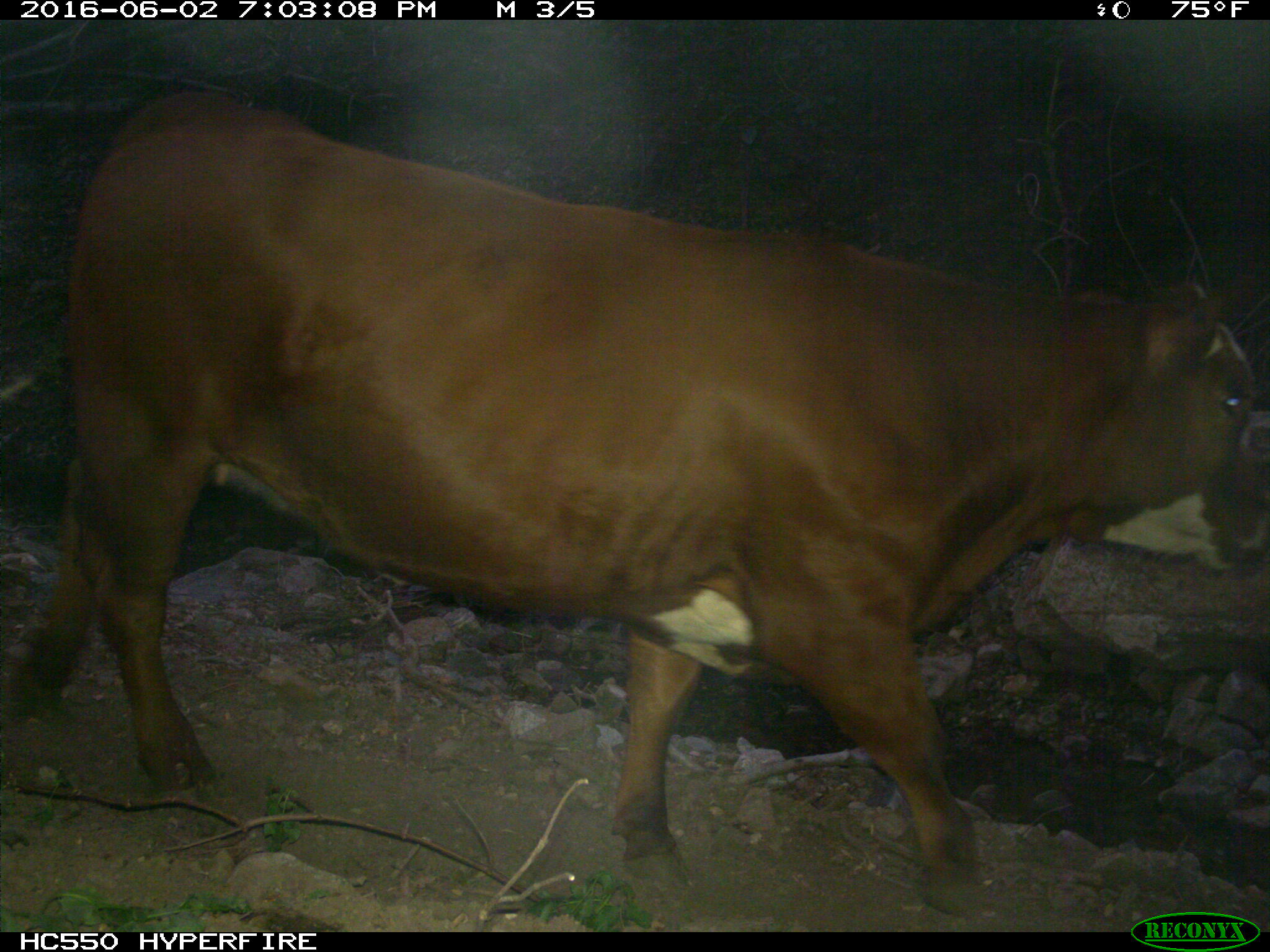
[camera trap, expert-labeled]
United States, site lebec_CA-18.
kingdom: Animalia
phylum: Chordata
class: Mammalia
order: Artiodactyla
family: Bovidae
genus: Bos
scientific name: Bos taurus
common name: domestic cow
Bos taurus (domestic cow).